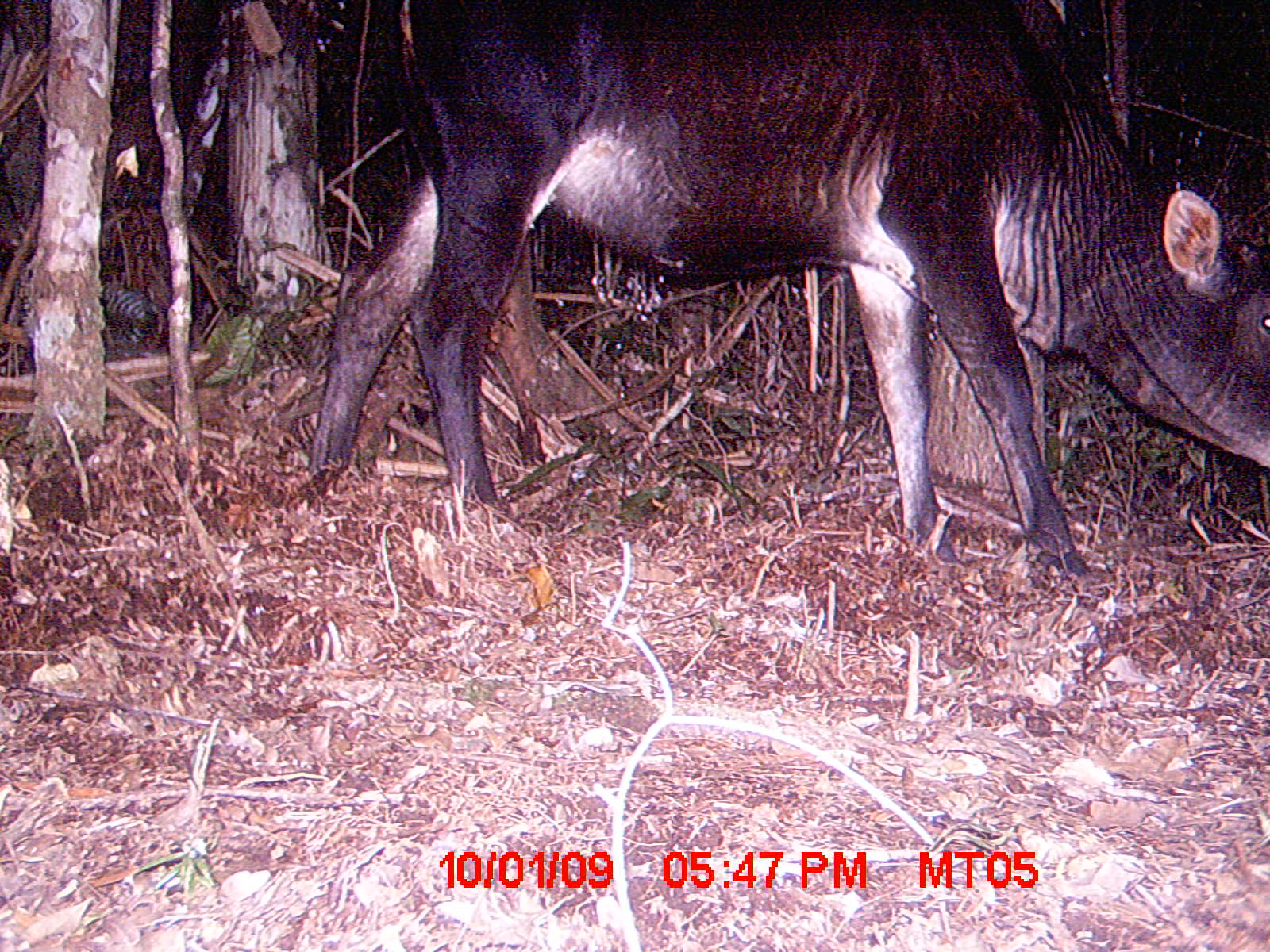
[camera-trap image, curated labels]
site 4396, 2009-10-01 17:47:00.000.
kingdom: Animalia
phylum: Chordata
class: Mammalia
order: Artiodactyla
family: Bovidae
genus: Bos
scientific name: Bos taurus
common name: domestic cattle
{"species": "Bos taurus (domestic cattle)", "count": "2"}